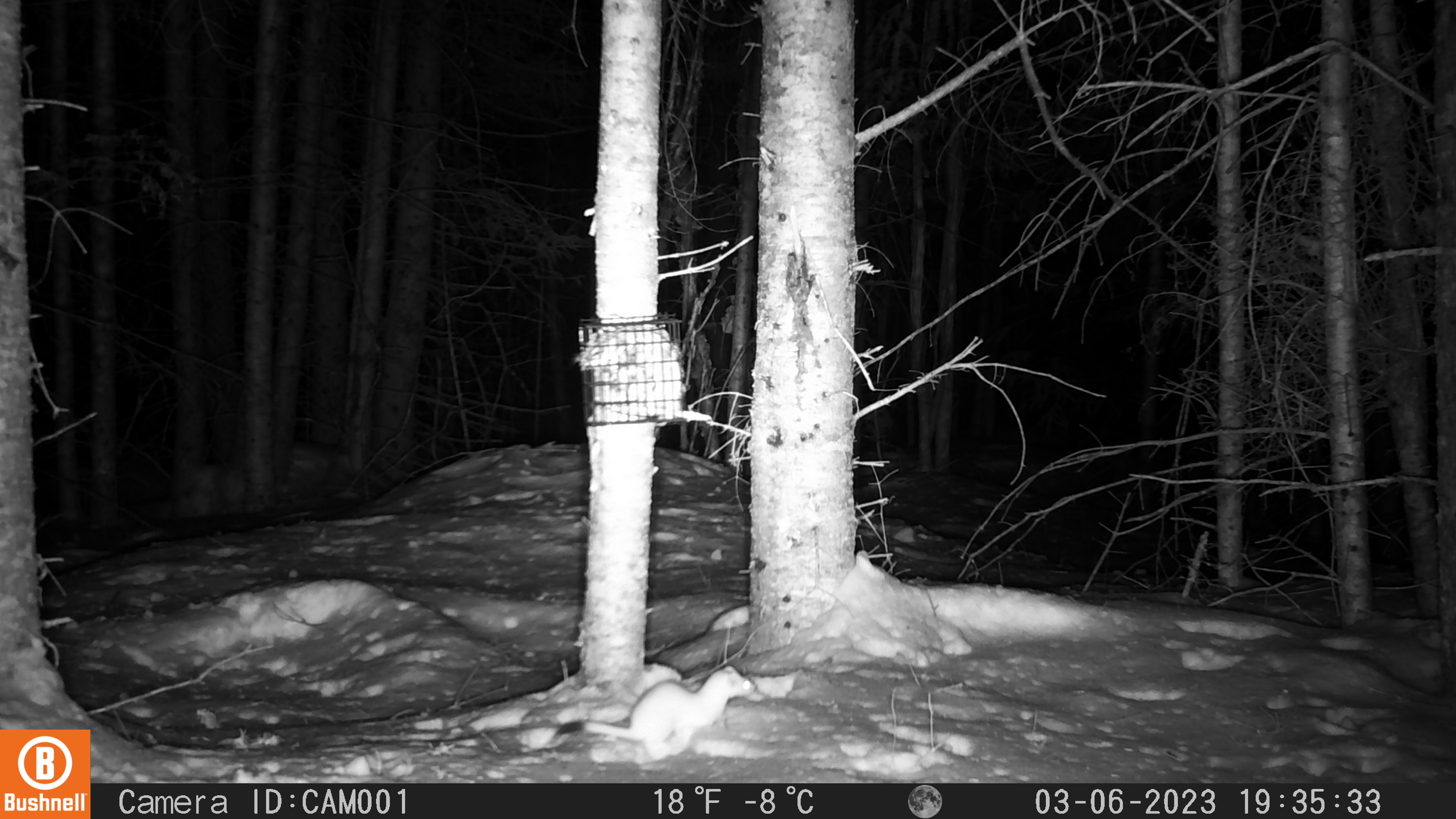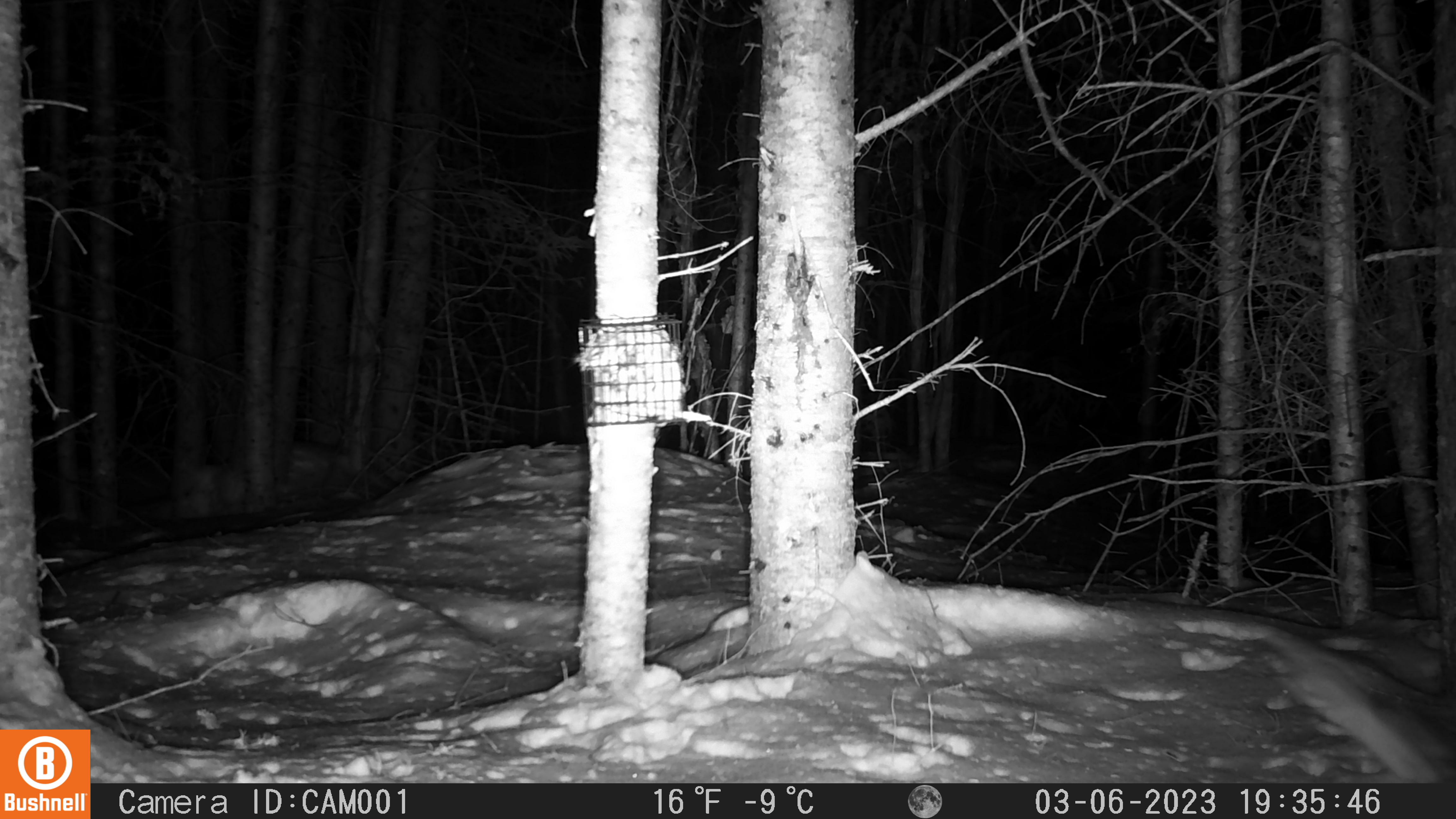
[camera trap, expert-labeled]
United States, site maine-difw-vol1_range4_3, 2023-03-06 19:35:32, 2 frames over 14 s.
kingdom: Animalia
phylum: Chordata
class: Mammalia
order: Carnivora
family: Mustelidae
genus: Mustela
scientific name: Mustela richardsonii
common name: short-tailed weasel